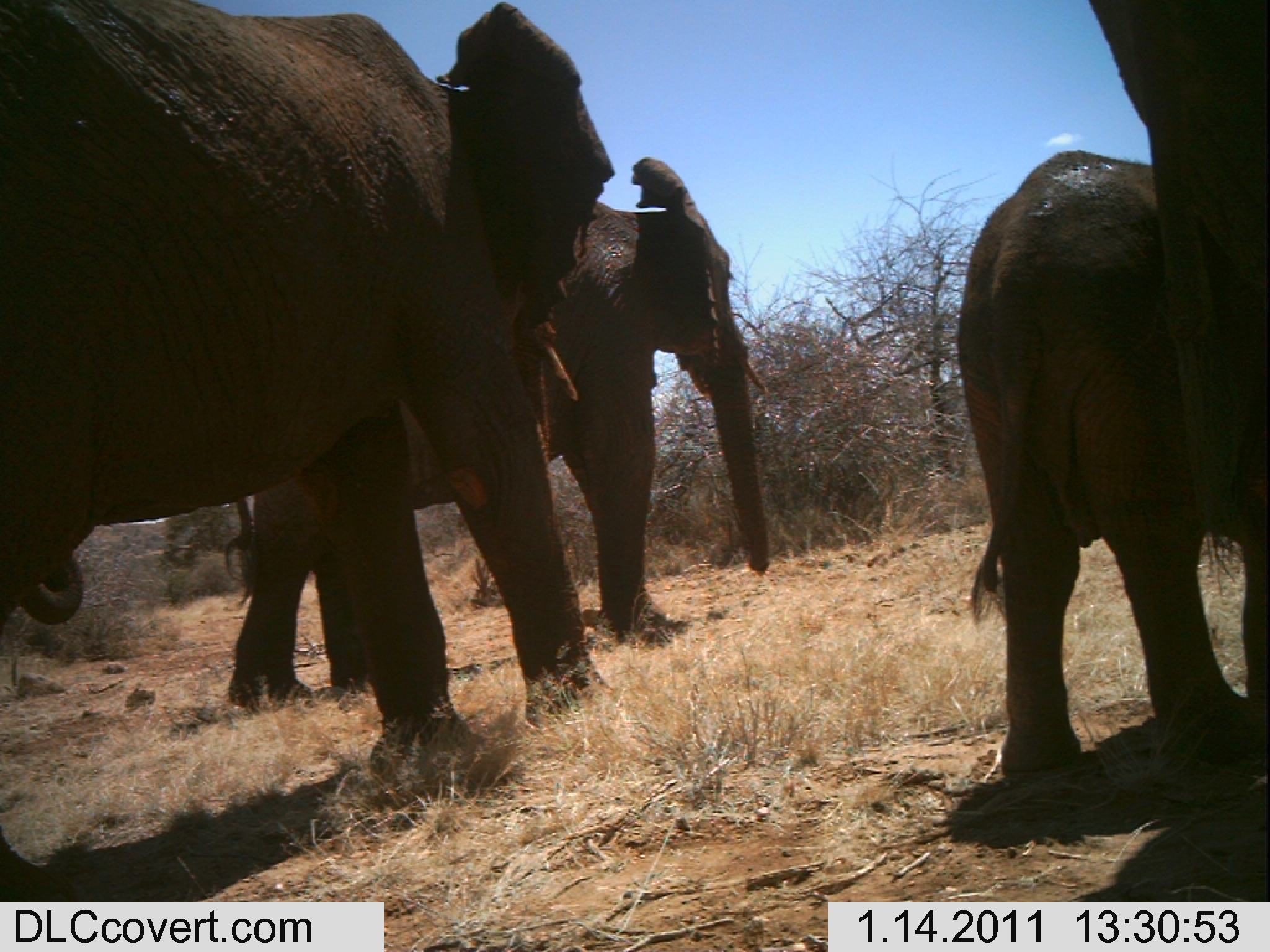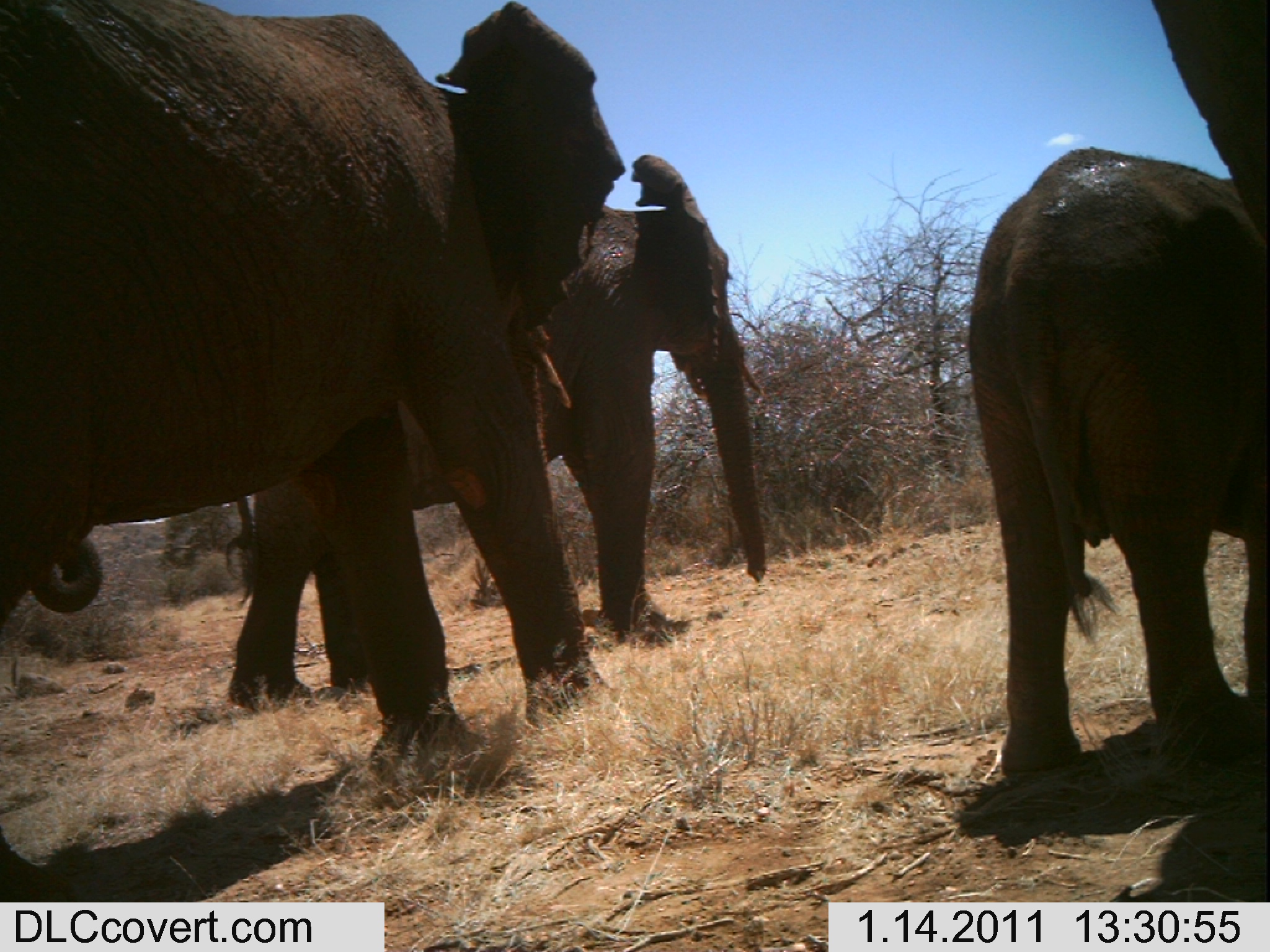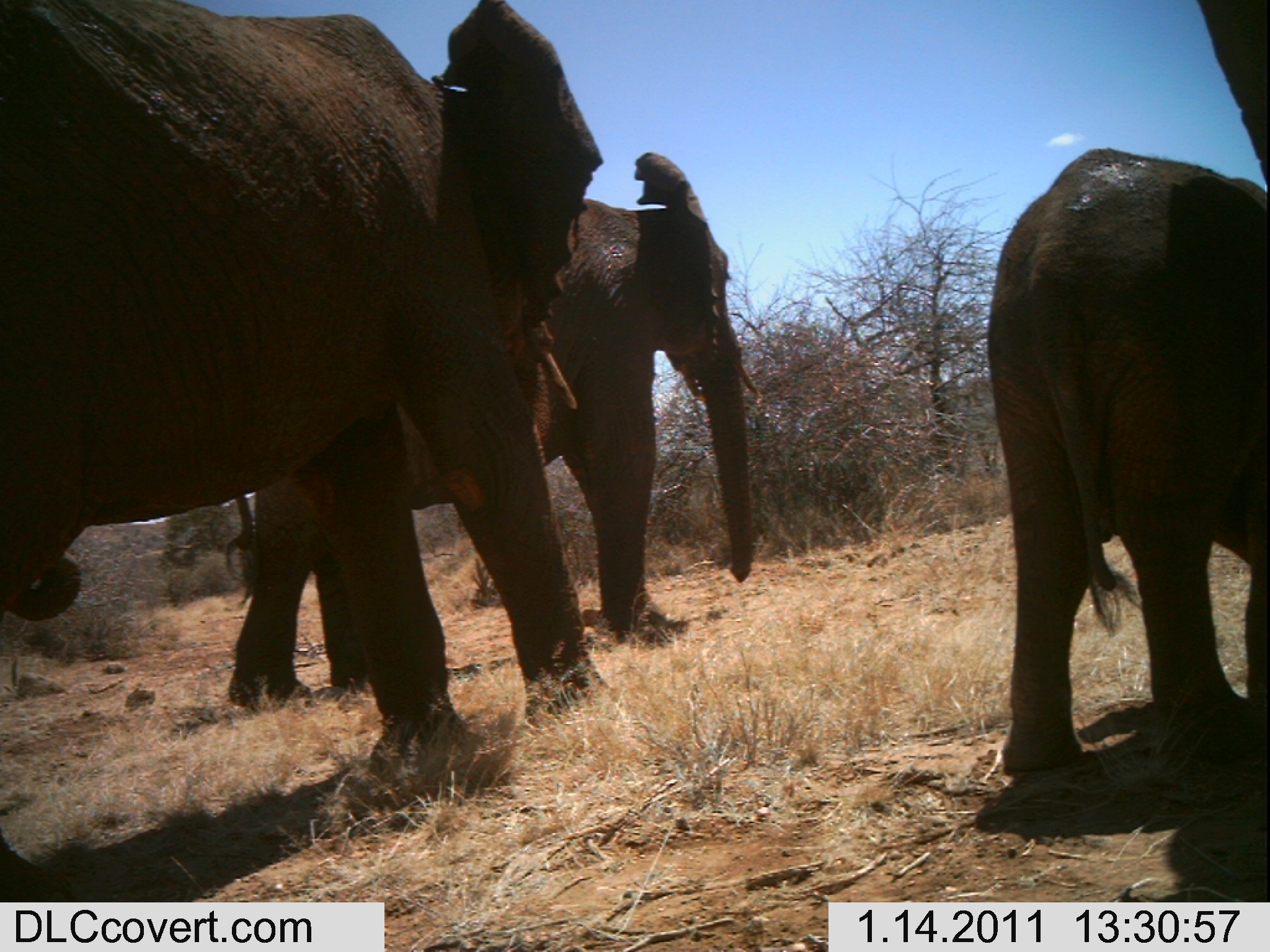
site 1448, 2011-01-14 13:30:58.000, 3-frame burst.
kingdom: Animalia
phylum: Chordata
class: Mammalia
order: Proboscidea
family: Elephantidae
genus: Loxodonta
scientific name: Loxodonta africana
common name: african bush elephant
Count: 4.